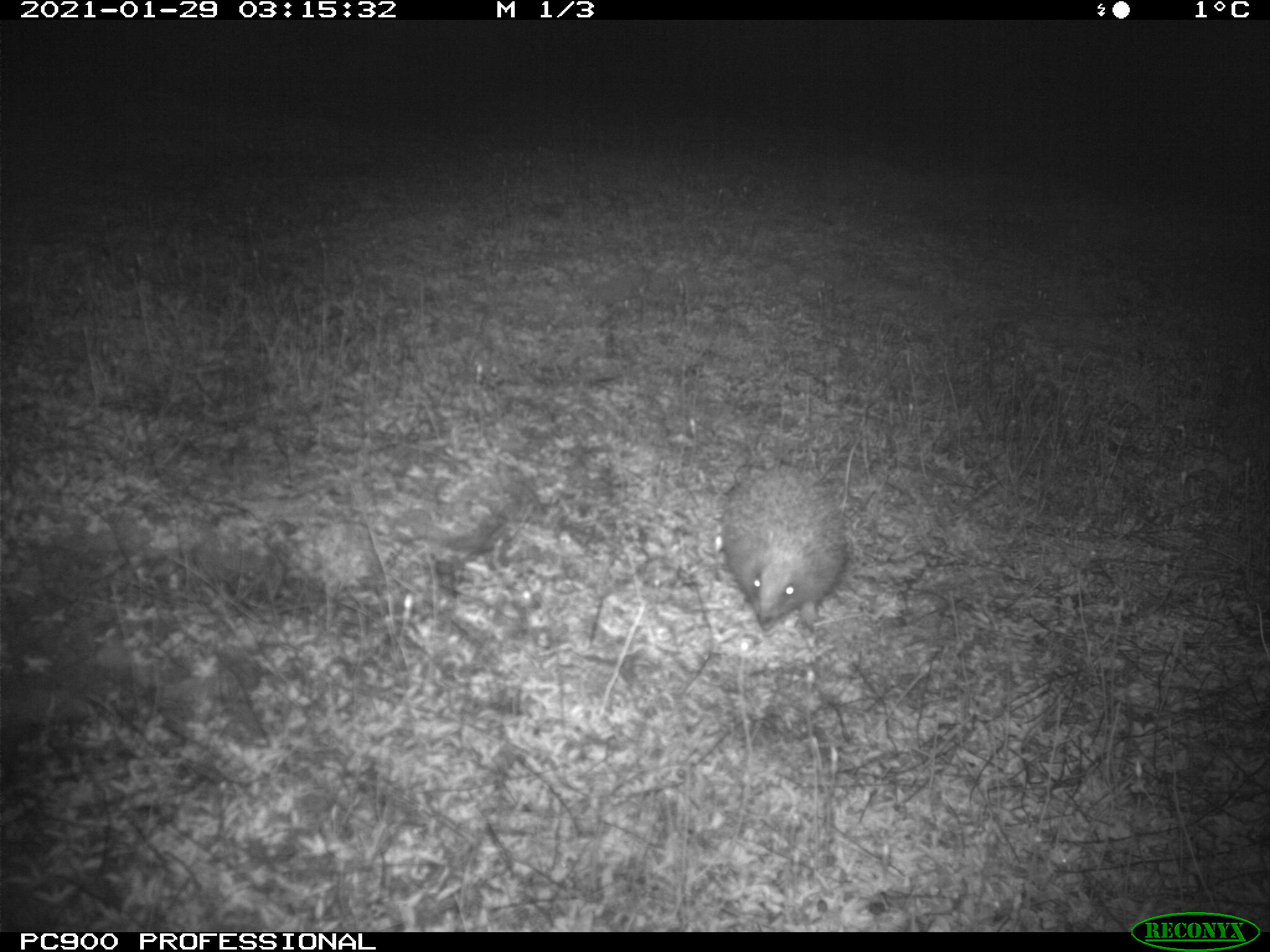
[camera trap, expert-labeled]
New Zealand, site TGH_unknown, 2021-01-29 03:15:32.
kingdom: Animalia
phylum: Chordata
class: Mammalia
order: Eulipotyphla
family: Erinaceidae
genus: Erinaceus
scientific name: Erinaceus europaeus europaeus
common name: european hedgehog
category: hedgehog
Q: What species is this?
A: Hedgehog (european hedgehog) (Erinaceus europaeus europaeus).